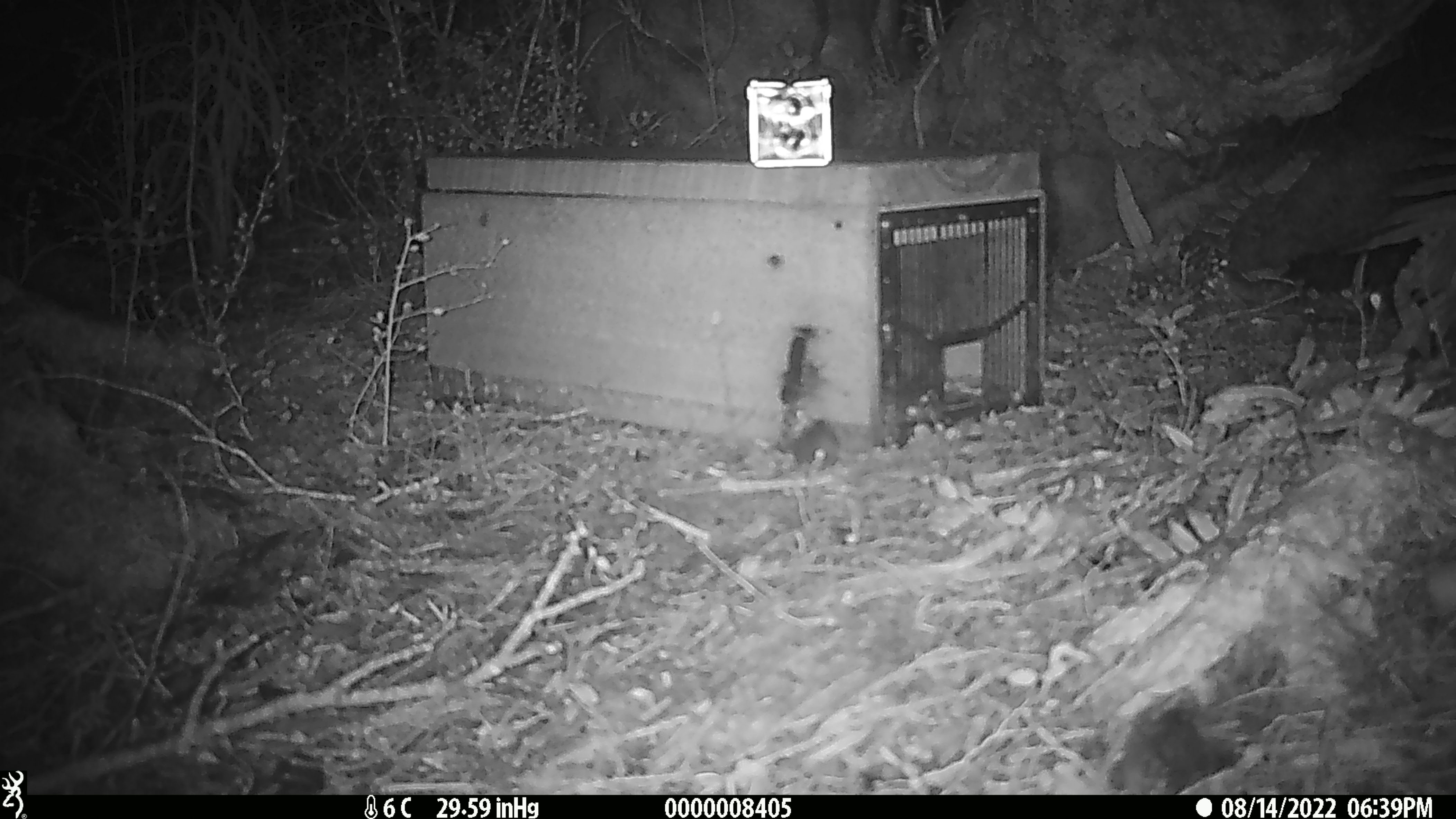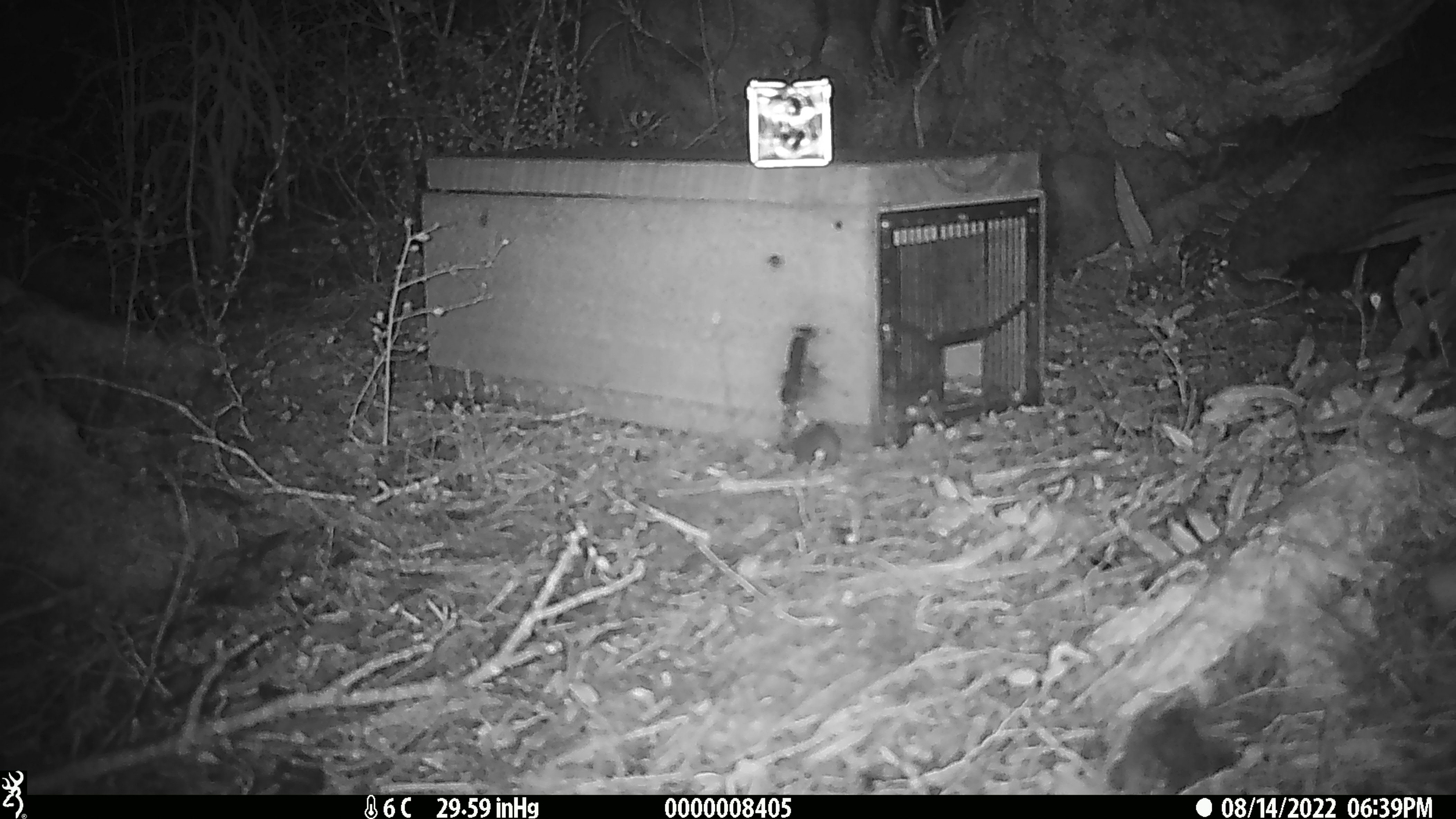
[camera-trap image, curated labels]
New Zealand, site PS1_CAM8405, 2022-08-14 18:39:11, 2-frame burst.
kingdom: Animalia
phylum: Chordata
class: Mammalia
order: Rodentia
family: Muridae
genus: Mus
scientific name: Mus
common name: mouse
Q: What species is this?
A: Mouse (Mus).